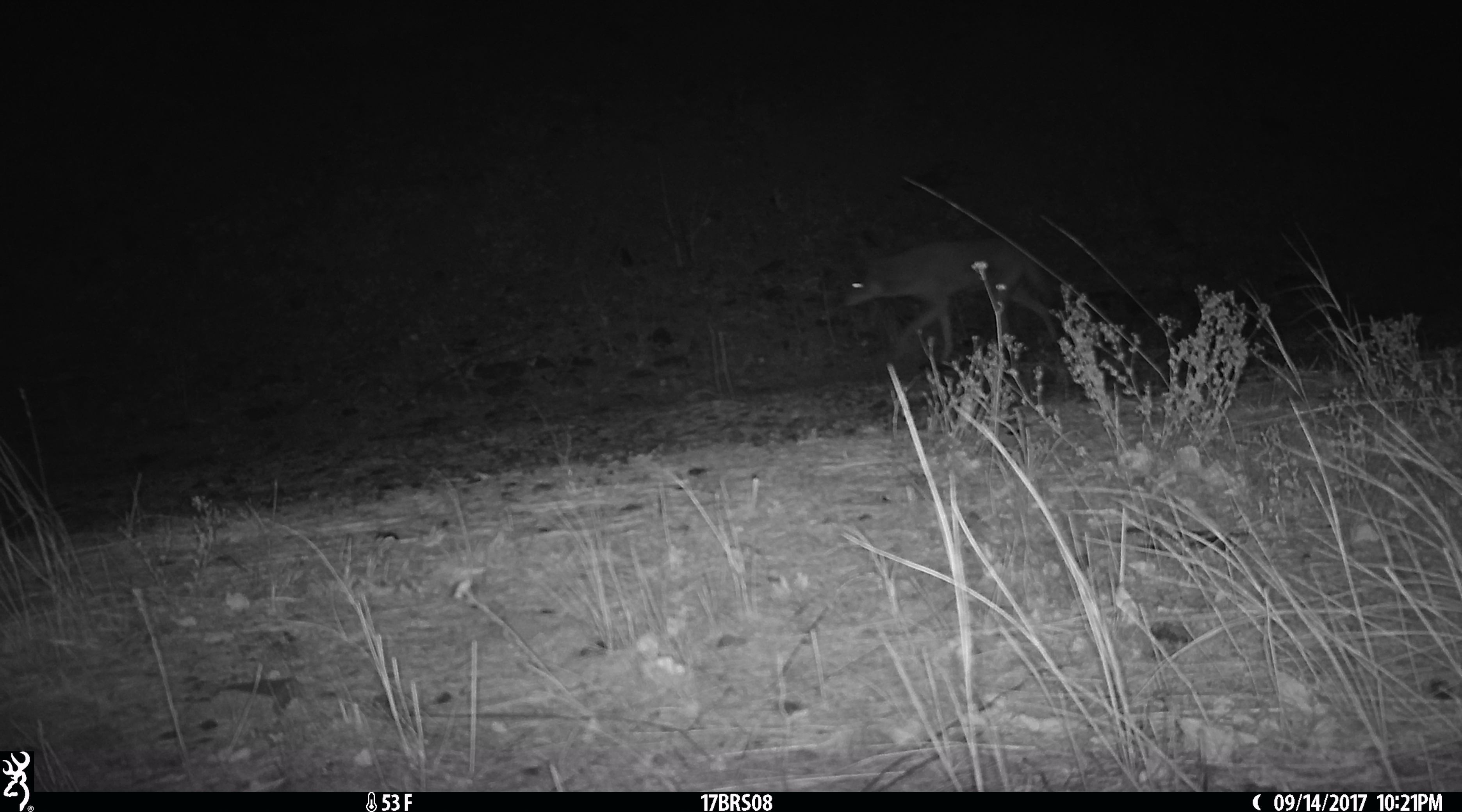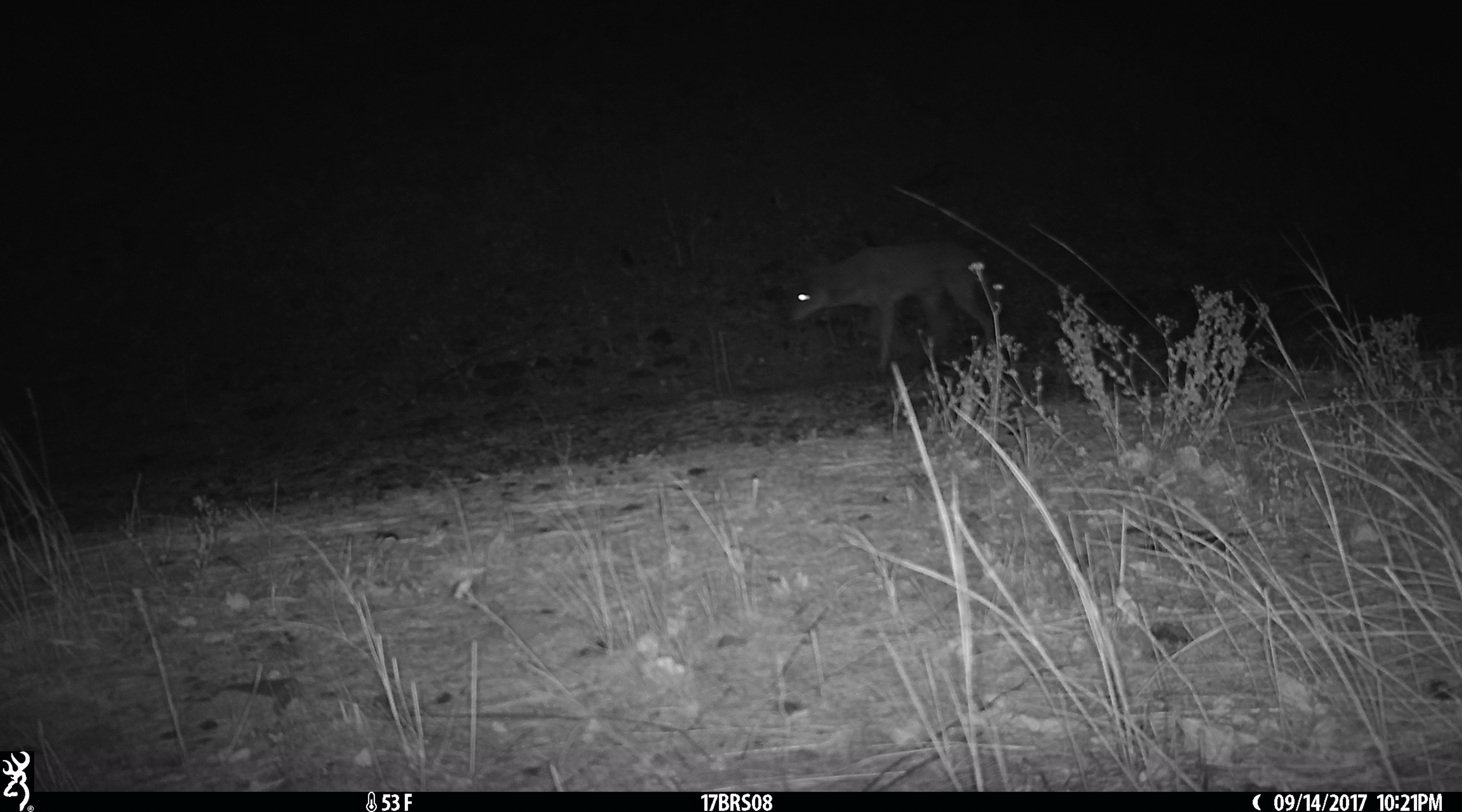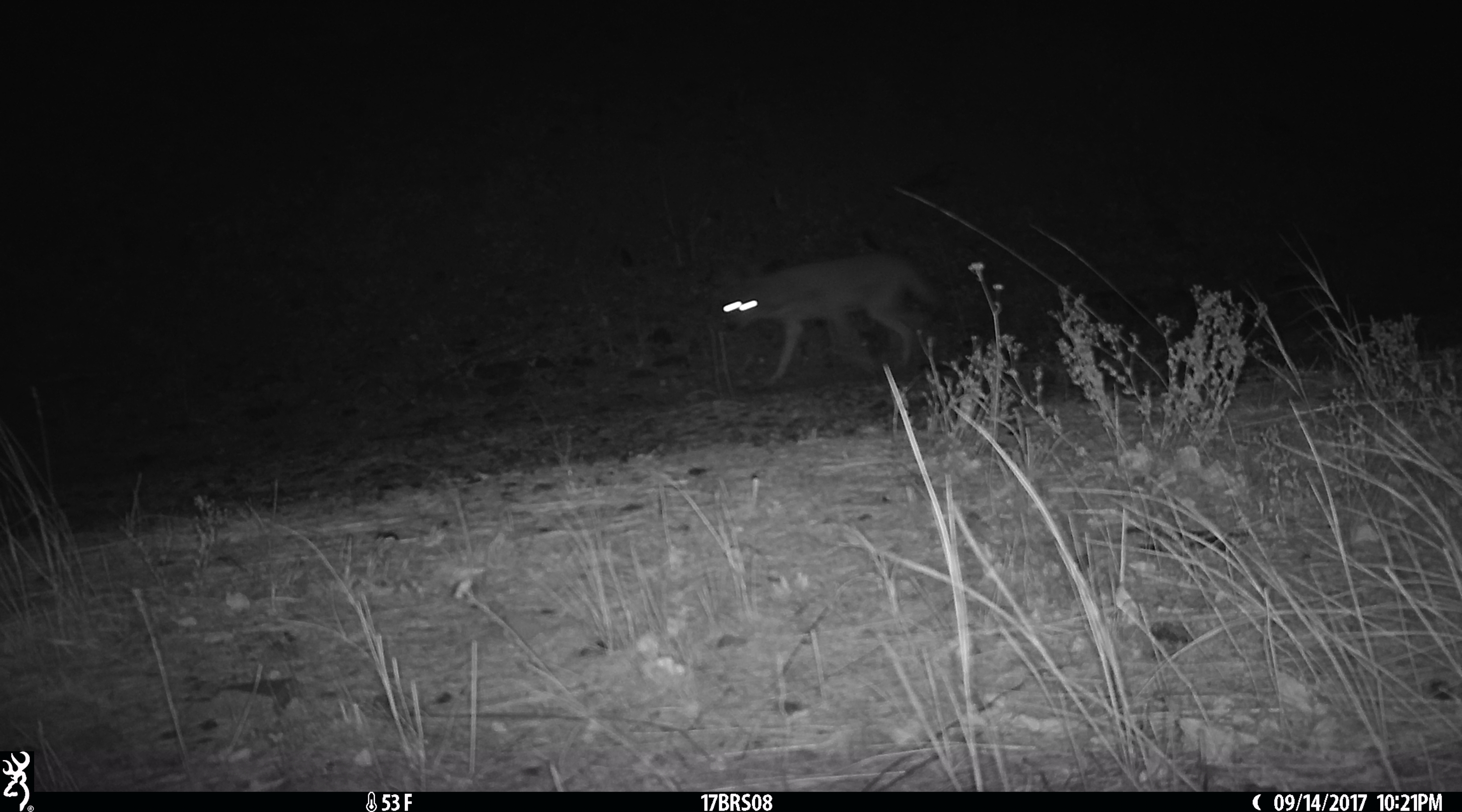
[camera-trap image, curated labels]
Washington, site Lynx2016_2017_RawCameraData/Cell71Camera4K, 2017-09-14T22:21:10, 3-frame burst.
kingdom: Animalia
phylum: Chordata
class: Mammalia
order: Carnivora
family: Canidae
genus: Canis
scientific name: Canis latrans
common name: coyote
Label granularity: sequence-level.